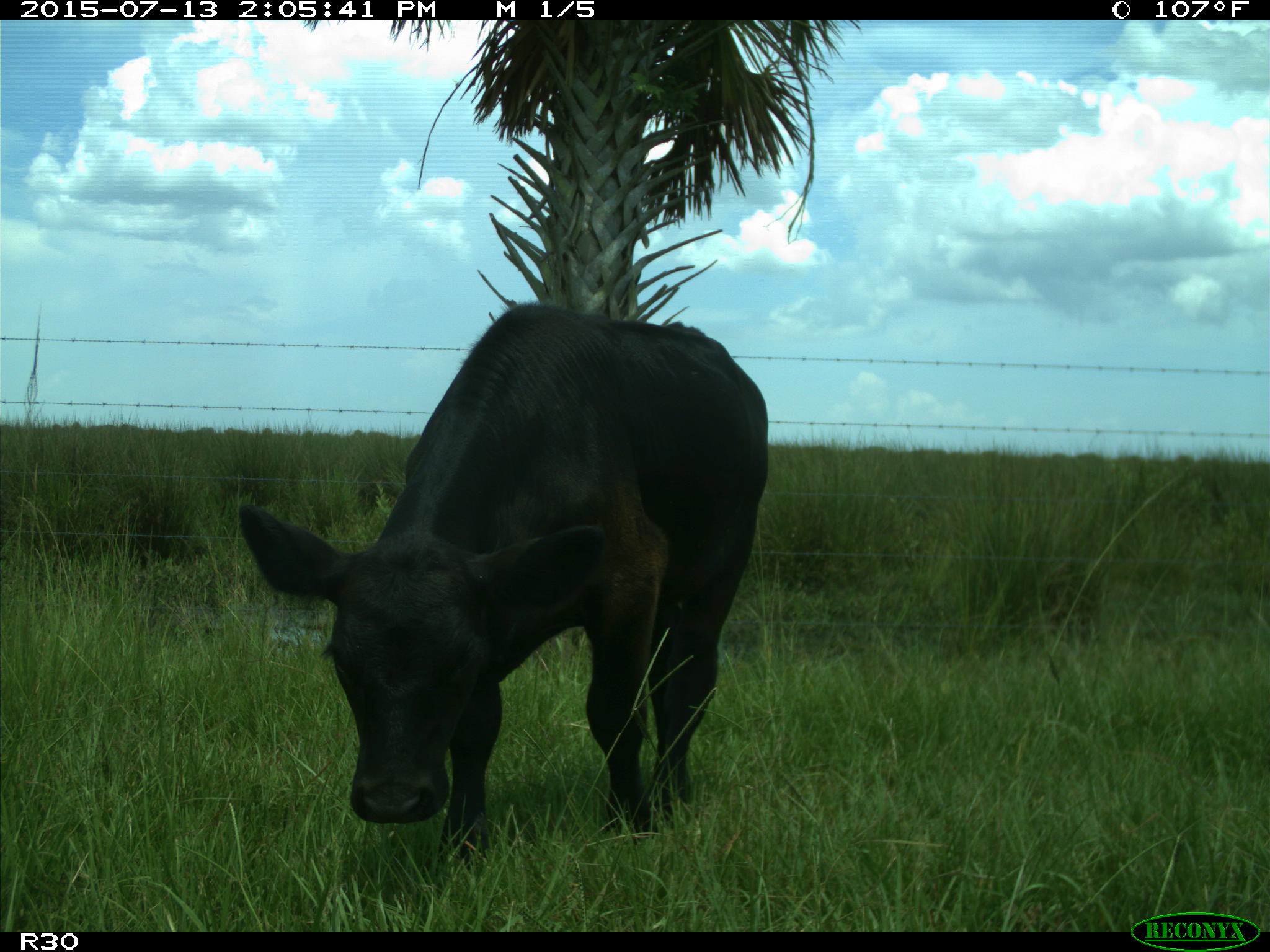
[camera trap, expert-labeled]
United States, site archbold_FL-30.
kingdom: Animalia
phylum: Chordata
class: Mammalia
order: Artiodactyla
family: Bovidae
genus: Bos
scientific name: Bos taurus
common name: domestic cow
Bos taurus (domestic cow).